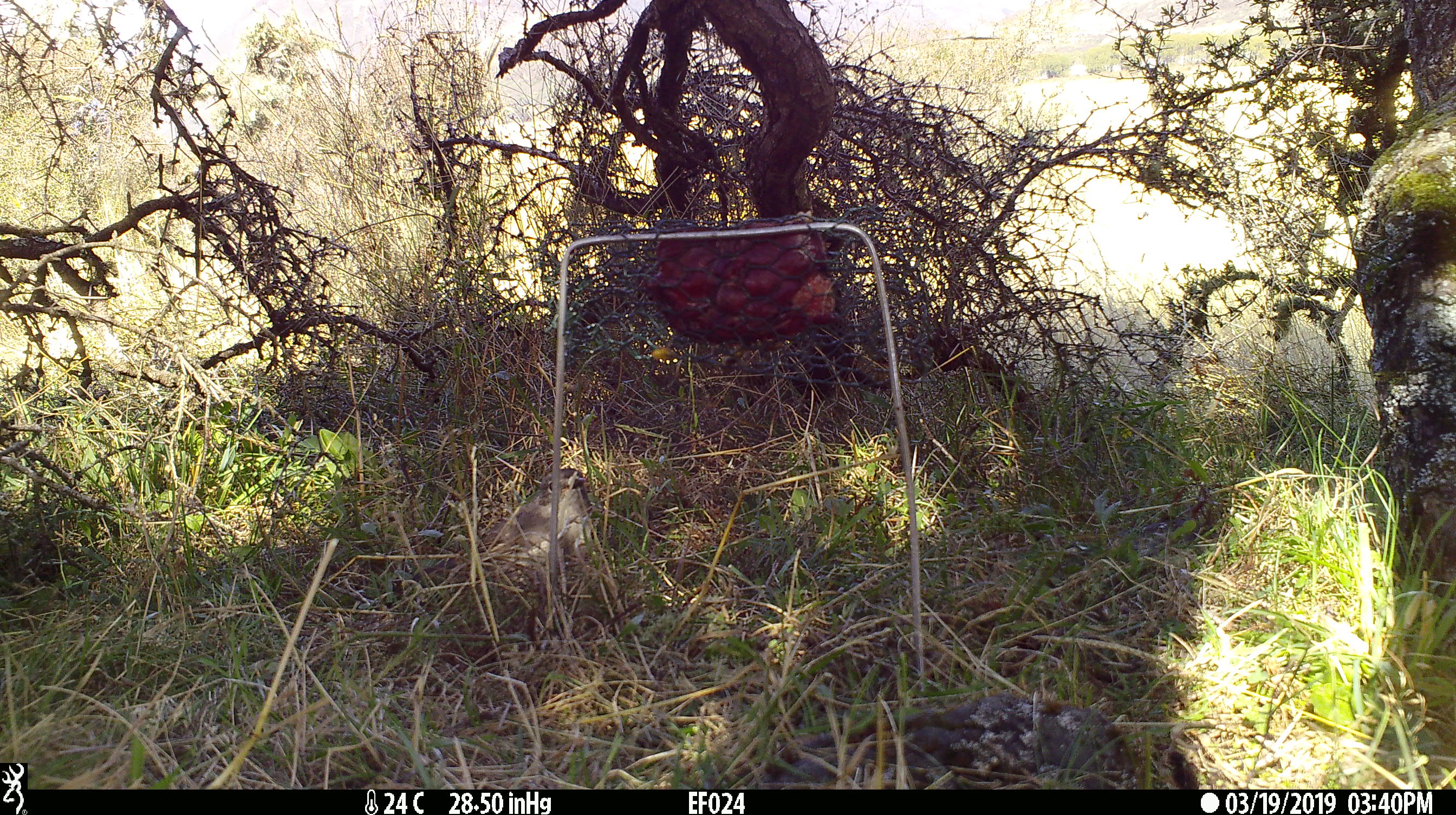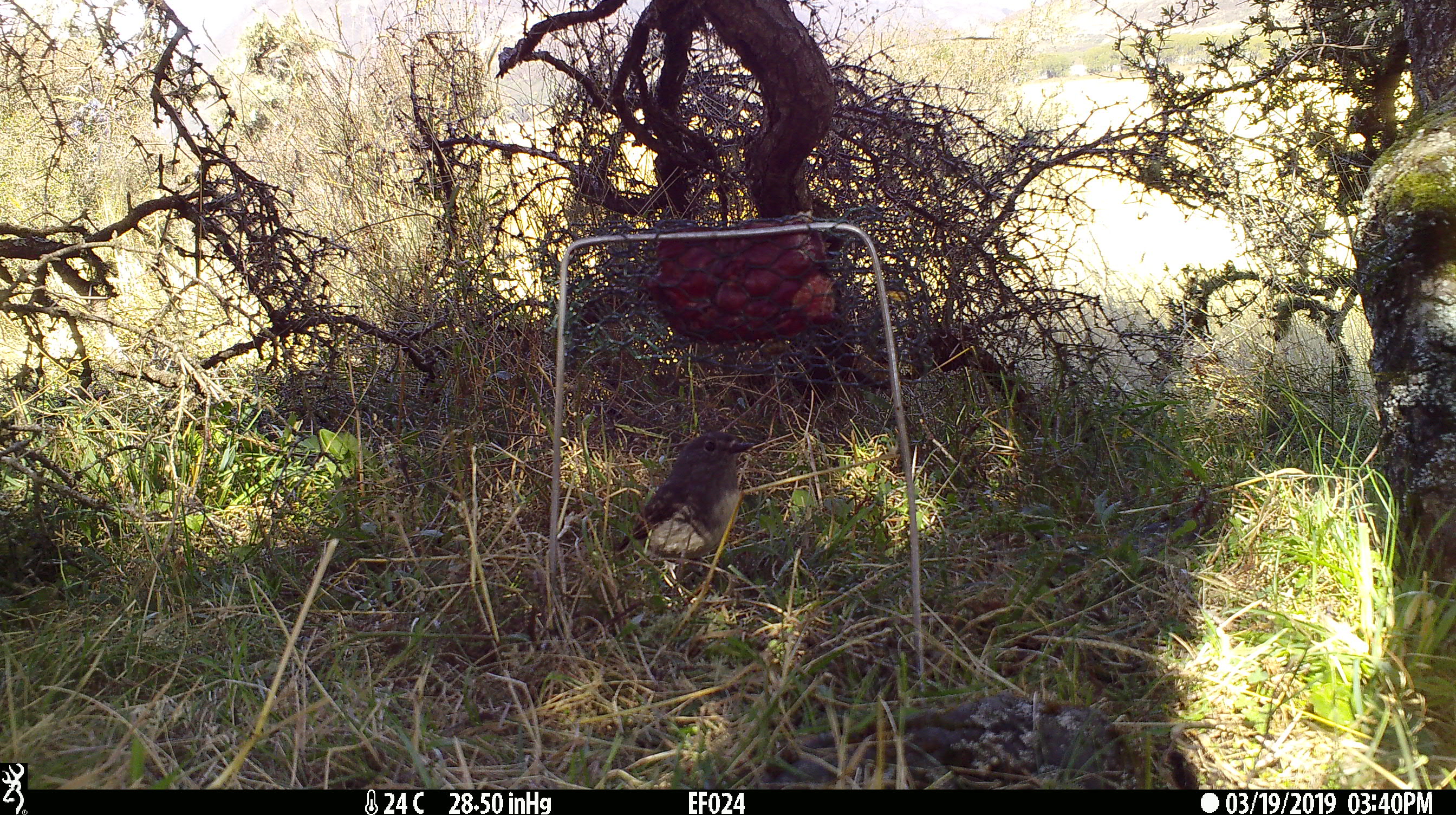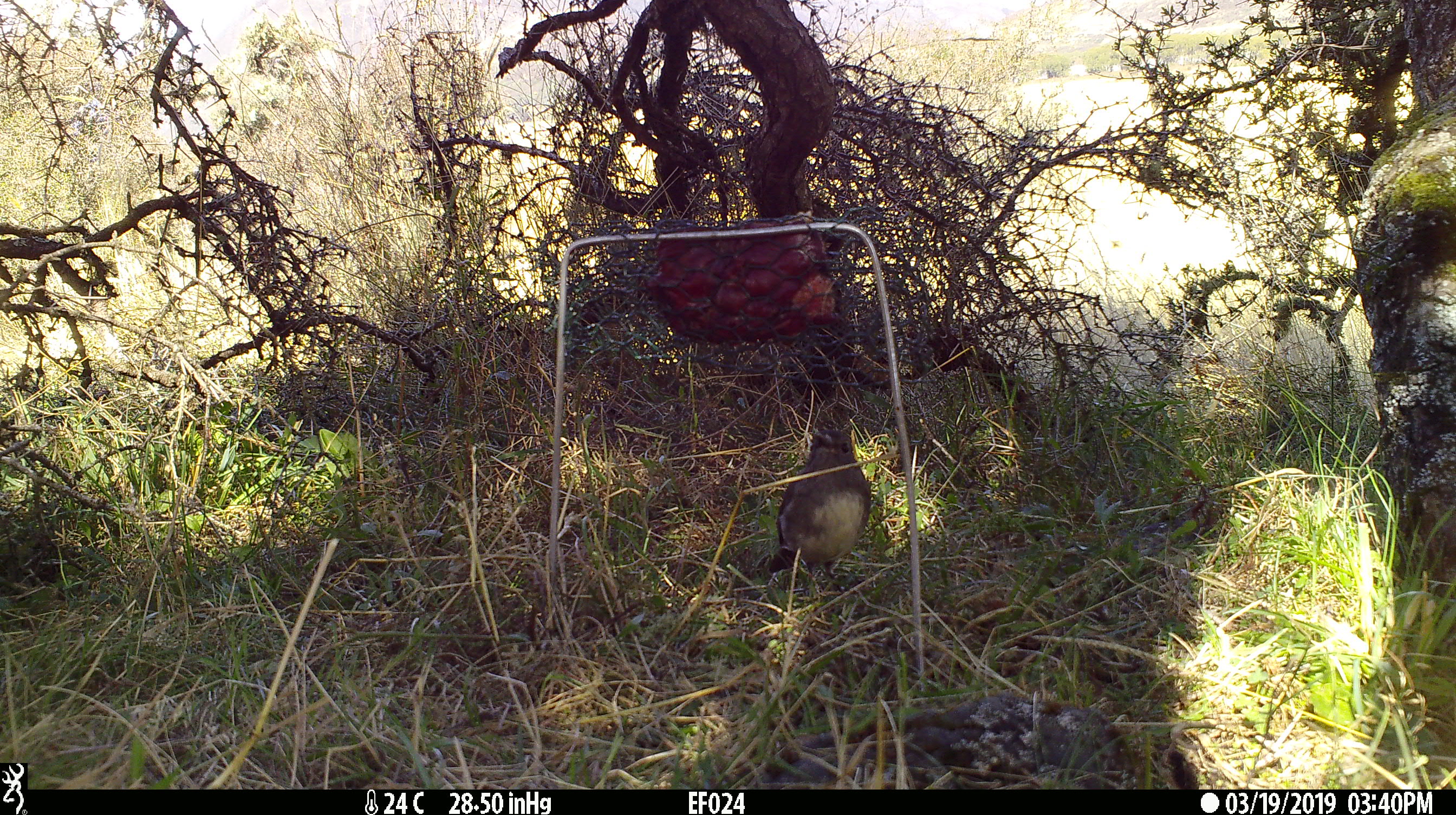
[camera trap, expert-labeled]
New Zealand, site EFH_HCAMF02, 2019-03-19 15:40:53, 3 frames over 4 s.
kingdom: Animalia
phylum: Chordata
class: Aves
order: Passeriformes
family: Petroicidae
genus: Petroica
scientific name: Petroica australis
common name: new zealand robin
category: robin